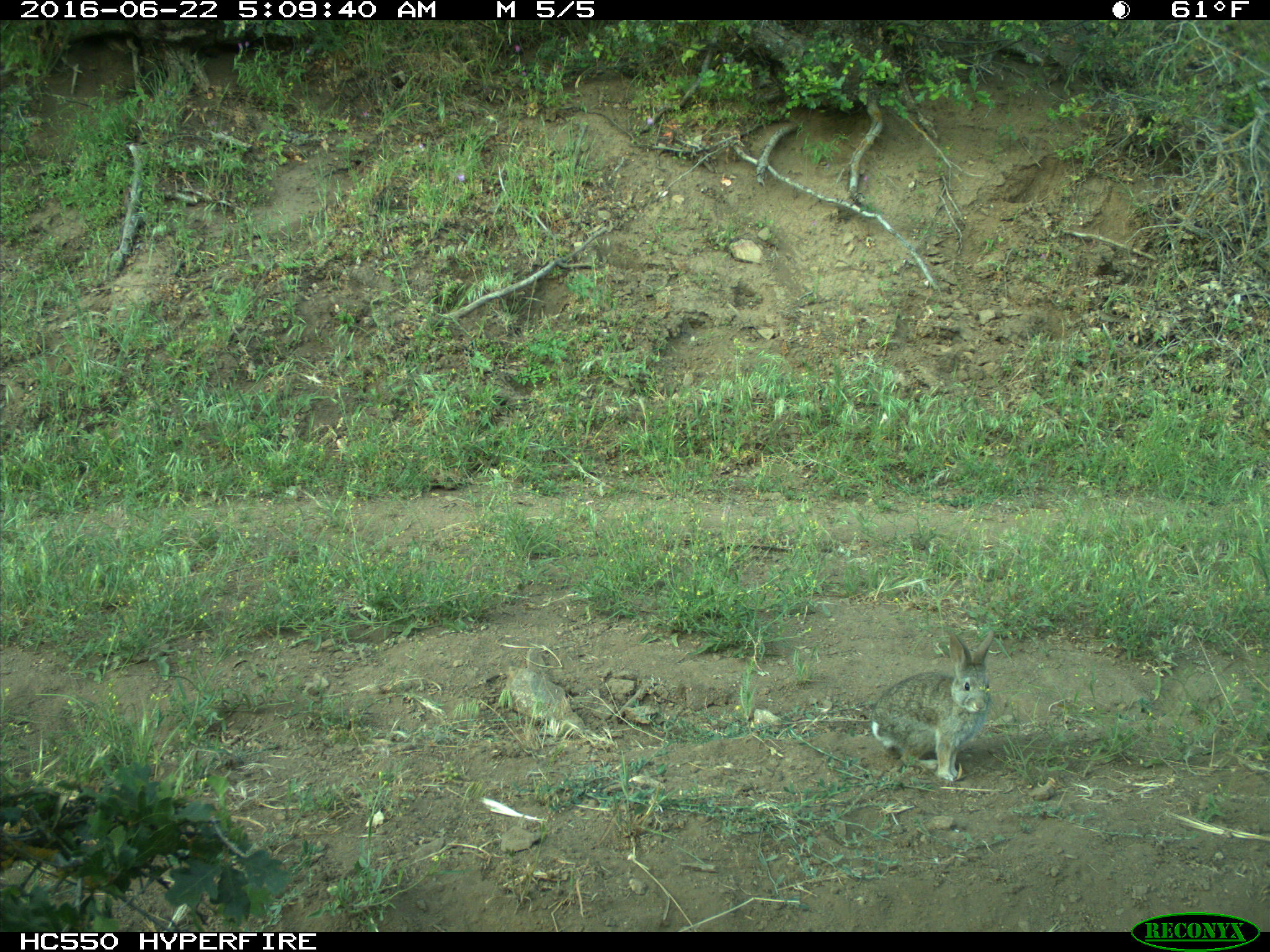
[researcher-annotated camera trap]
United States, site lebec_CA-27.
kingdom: Animalia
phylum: Chordata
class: Mammalia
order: Lagomorpha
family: Leporidae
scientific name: Leporidae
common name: rabbits and hares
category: unidentified rabbit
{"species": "unidentified rabbit (rabbits and hares) (Leporidae)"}